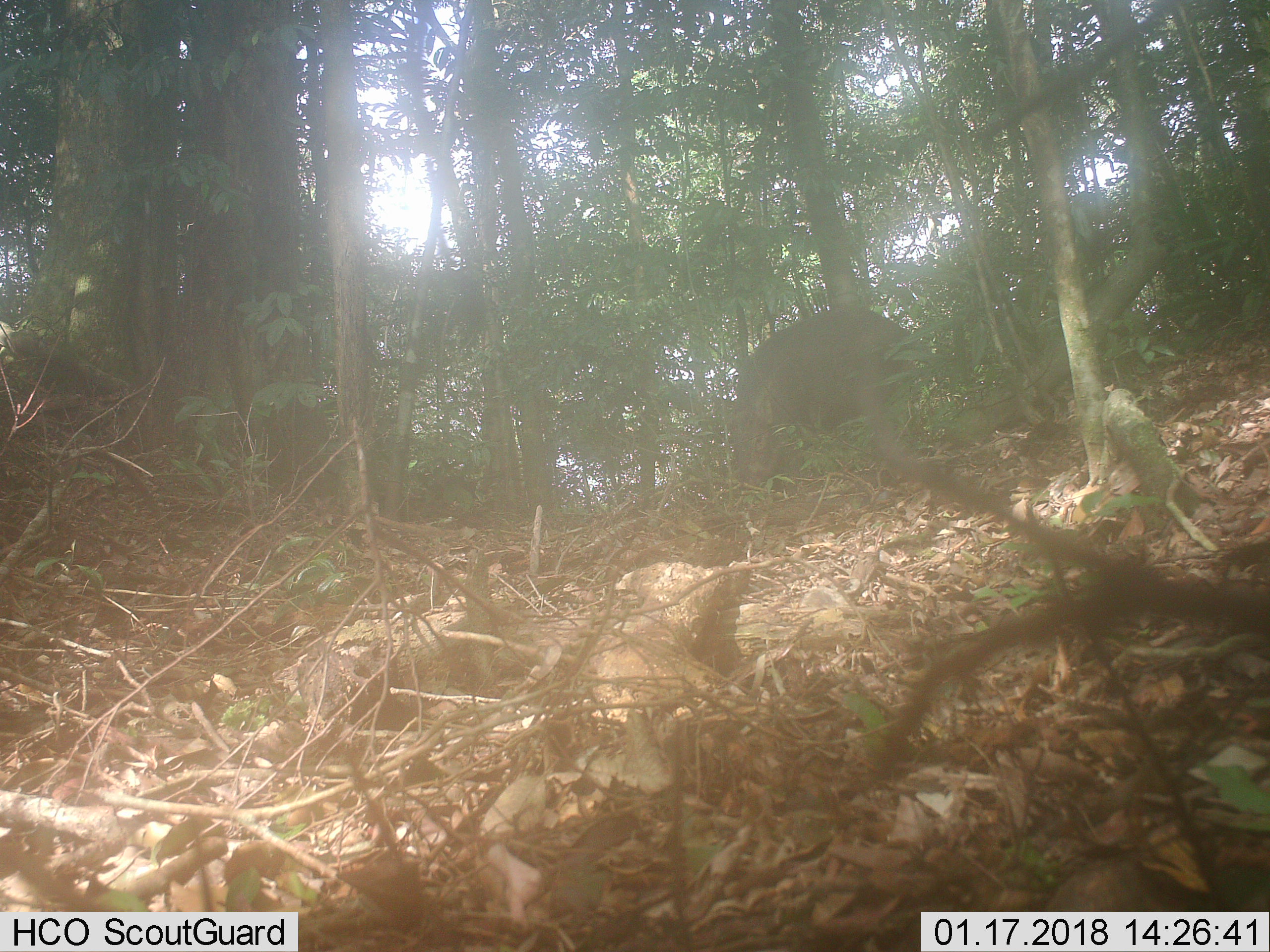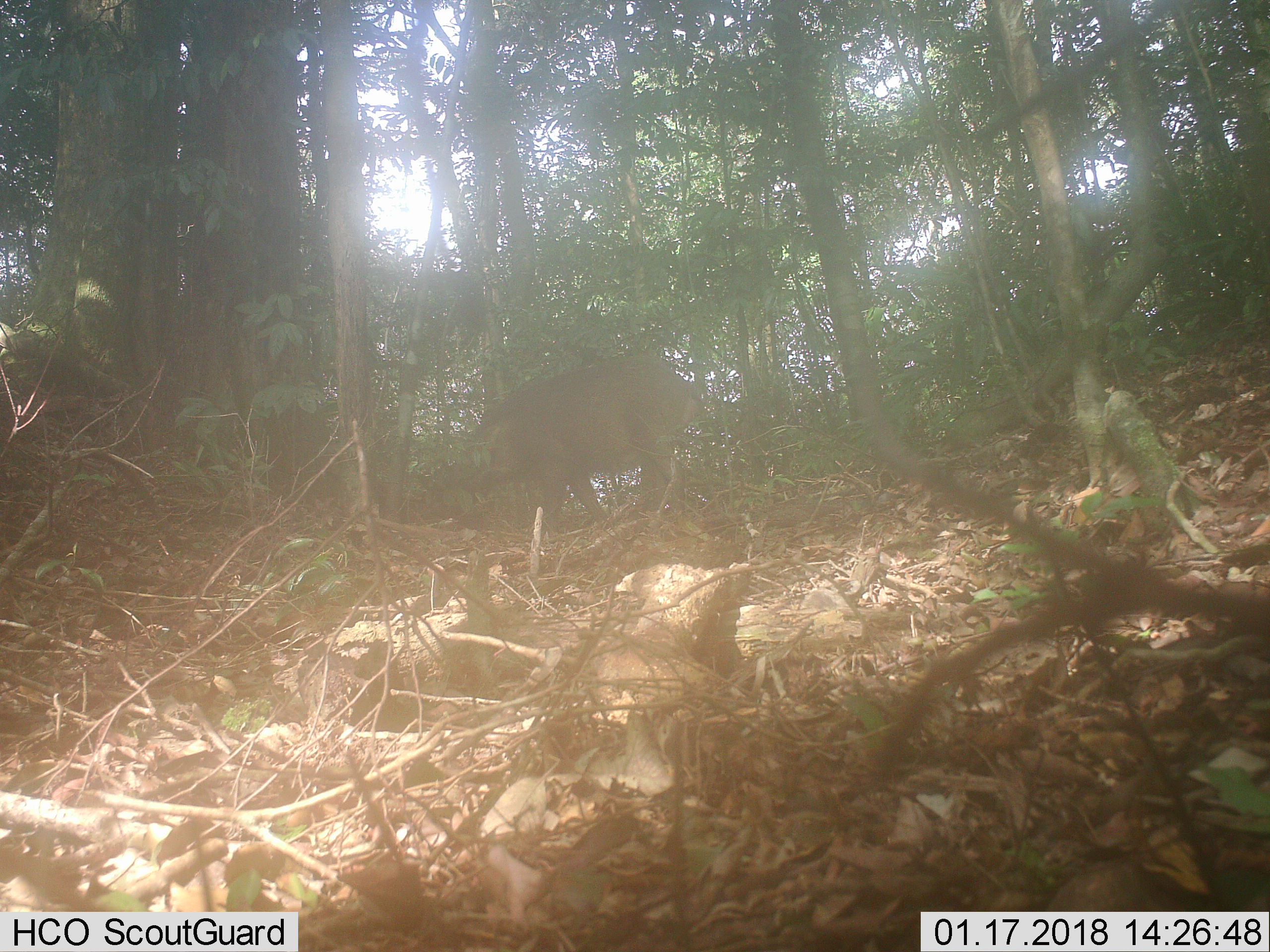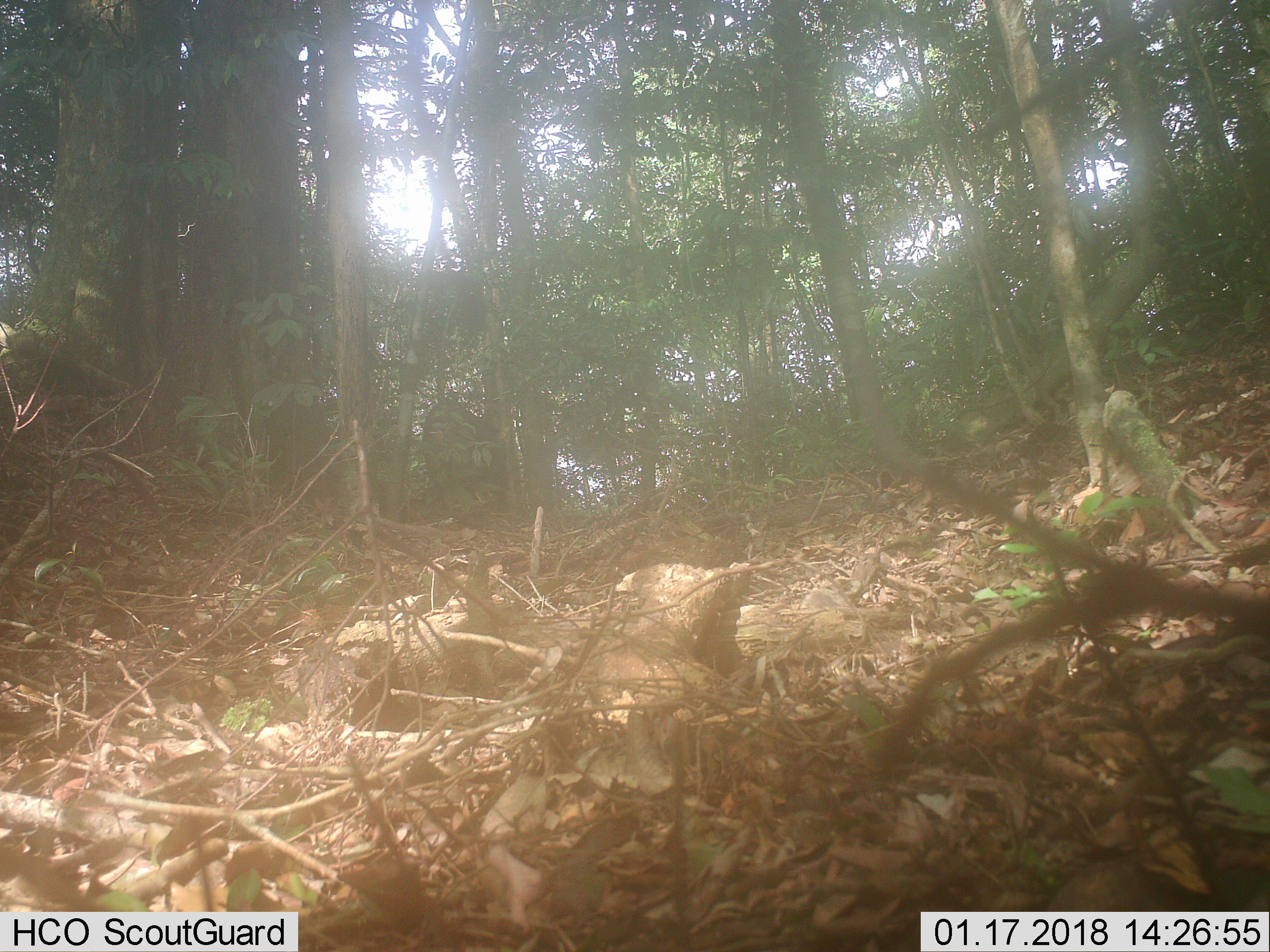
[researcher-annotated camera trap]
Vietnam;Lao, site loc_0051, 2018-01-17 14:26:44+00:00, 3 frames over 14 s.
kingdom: Animalia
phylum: Chordata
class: Mammalia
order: Artiodactyla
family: Suidae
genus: Sus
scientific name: Sus scrofa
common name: eurasian wild pig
Eurasian wild pig (Sus scrofa). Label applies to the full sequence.